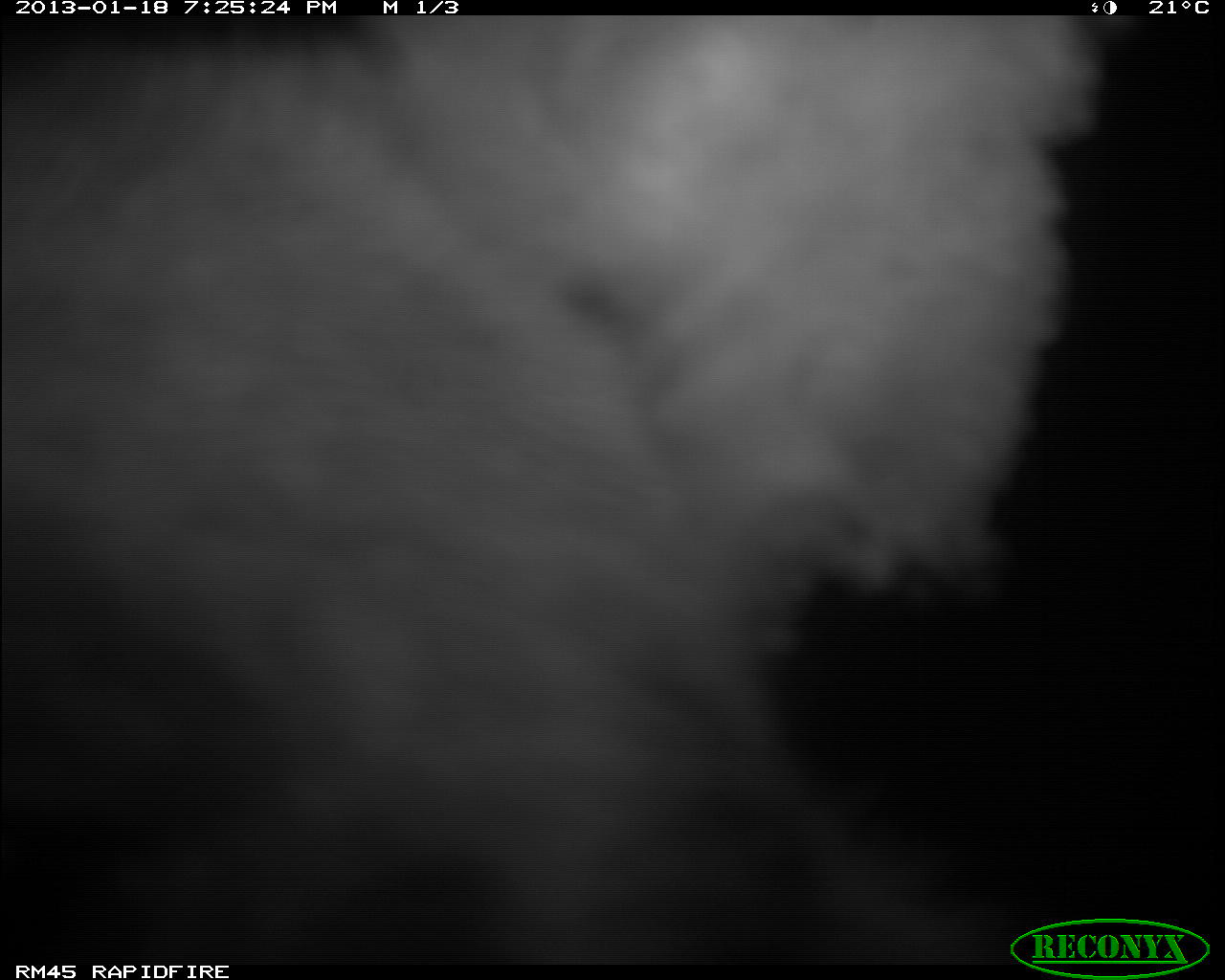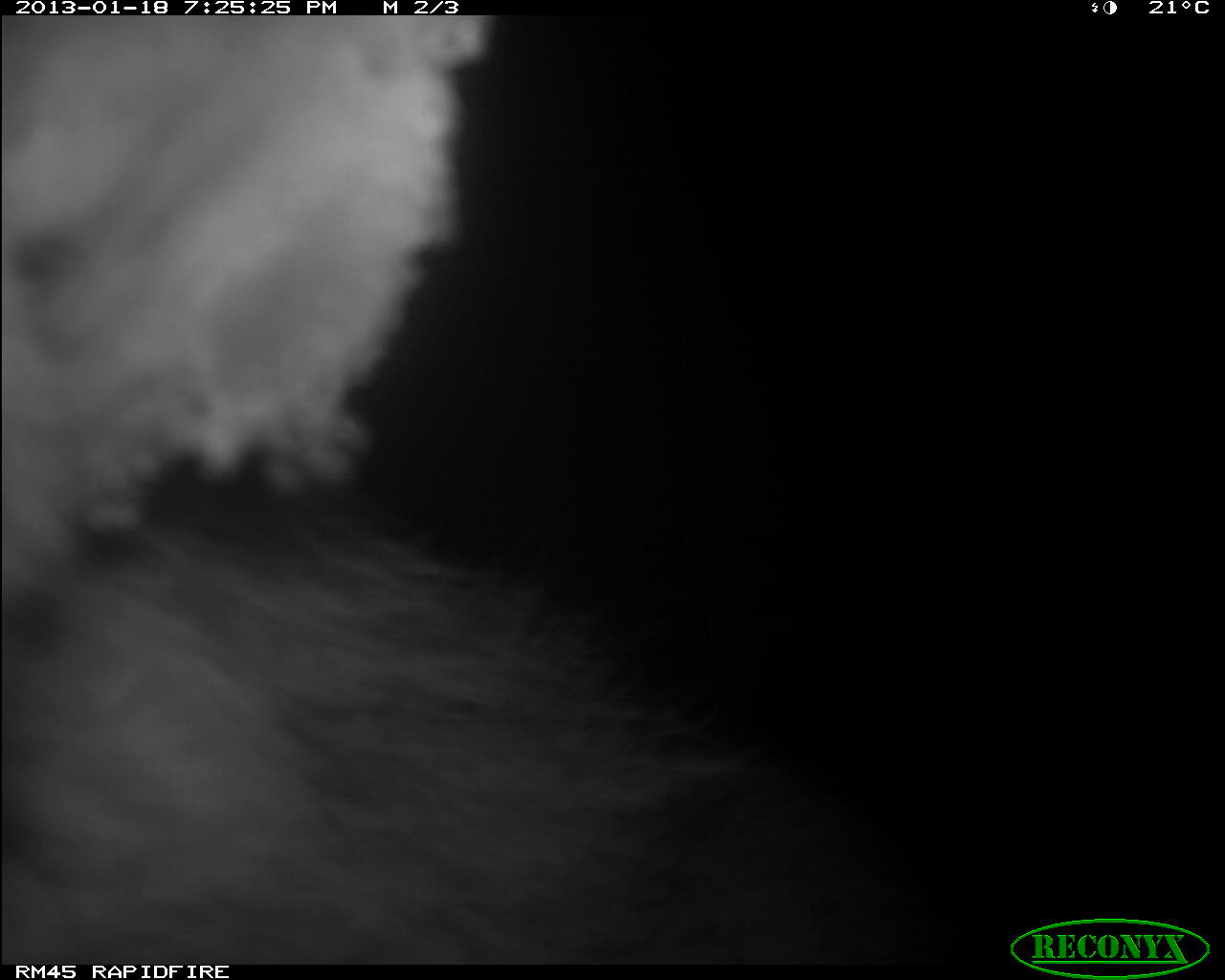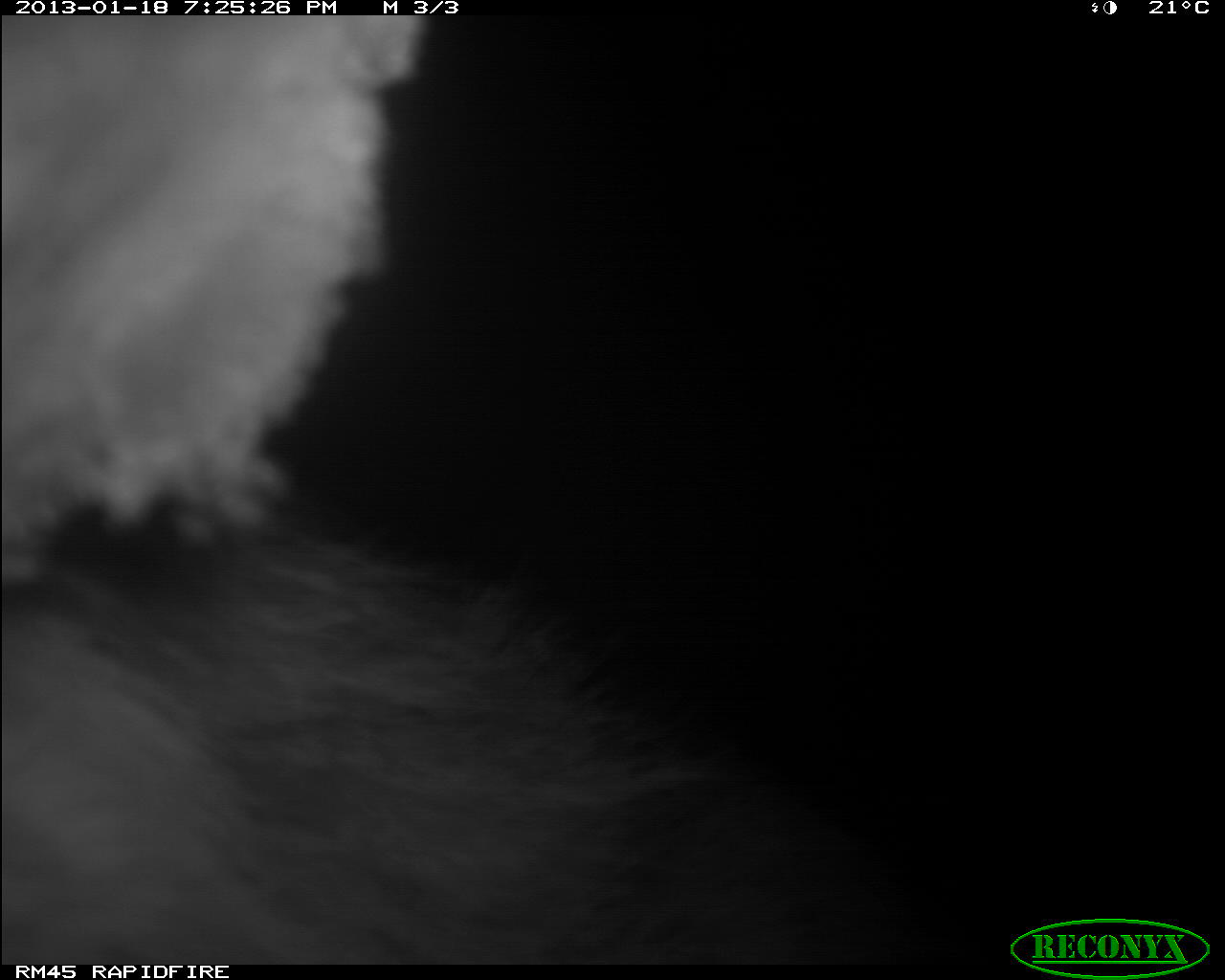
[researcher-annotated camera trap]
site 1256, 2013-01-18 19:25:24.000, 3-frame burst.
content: unidentified animal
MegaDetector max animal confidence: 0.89